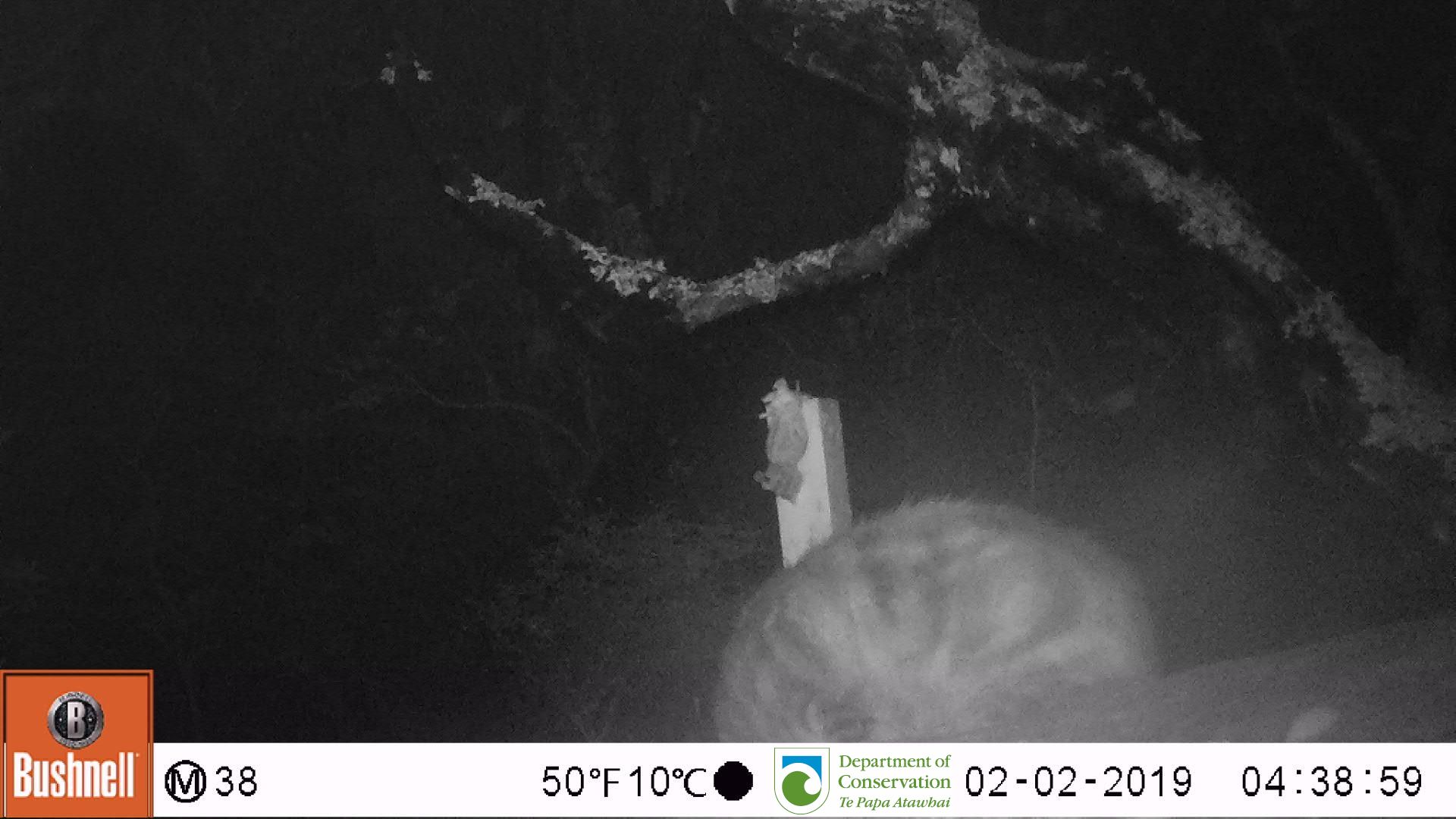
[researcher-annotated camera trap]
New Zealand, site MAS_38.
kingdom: Animalia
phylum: Chordata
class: Mammalia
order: Carnivora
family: Felidae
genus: Felis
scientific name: Felis catus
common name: domestic cat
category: cat